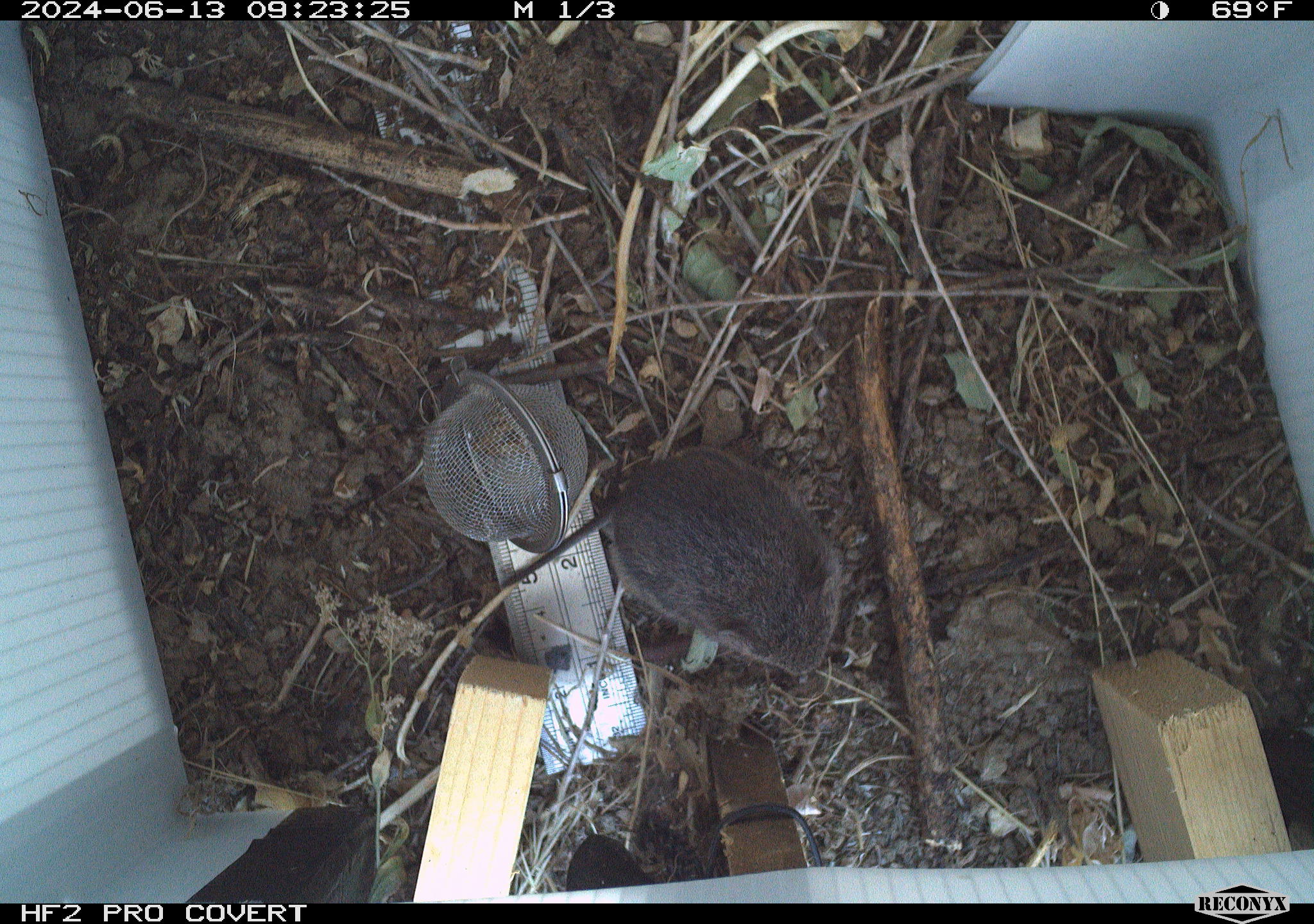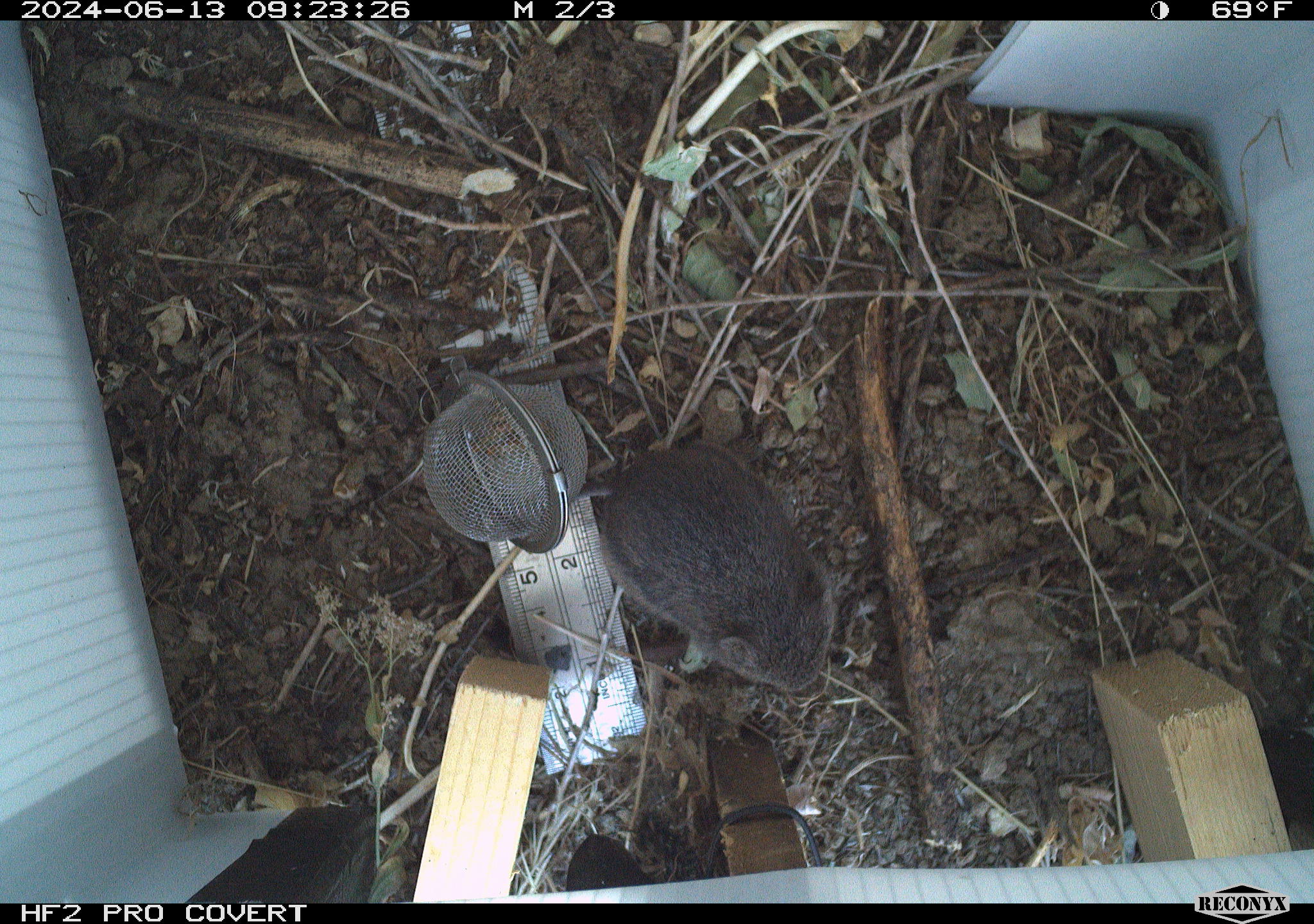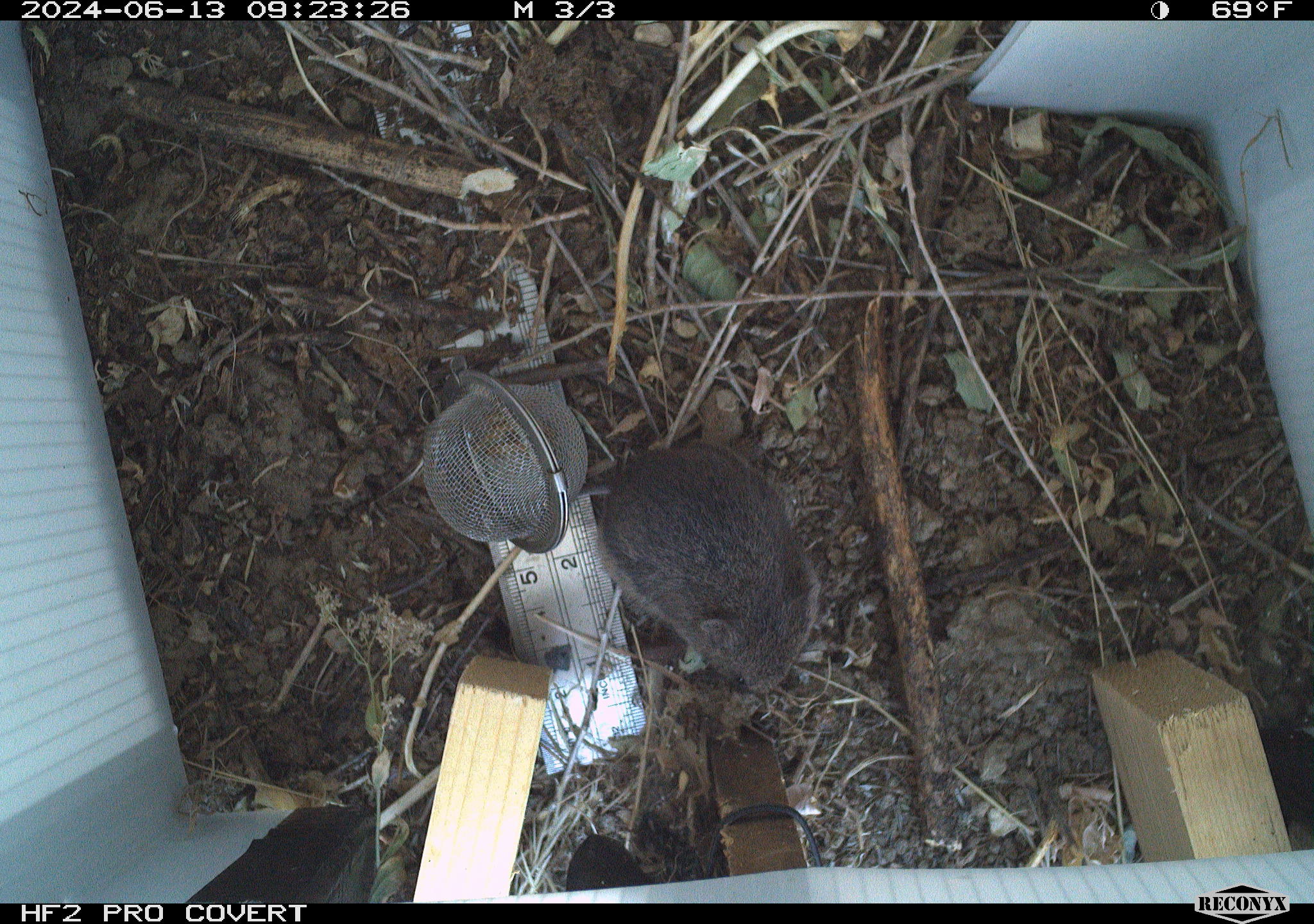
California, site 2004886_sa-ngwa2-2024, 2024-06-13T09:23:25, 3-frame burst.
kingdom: Animalia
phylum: Chordata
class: Mammalia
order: Rodentia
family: Cricetidae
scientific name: Arvicolinae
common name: voles, lemmings, and muskrats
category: arvicolinae subfamily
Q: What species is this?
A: Arvicolinae subfamily (voles, lemmings, and muskrats) (Arvicolinae).